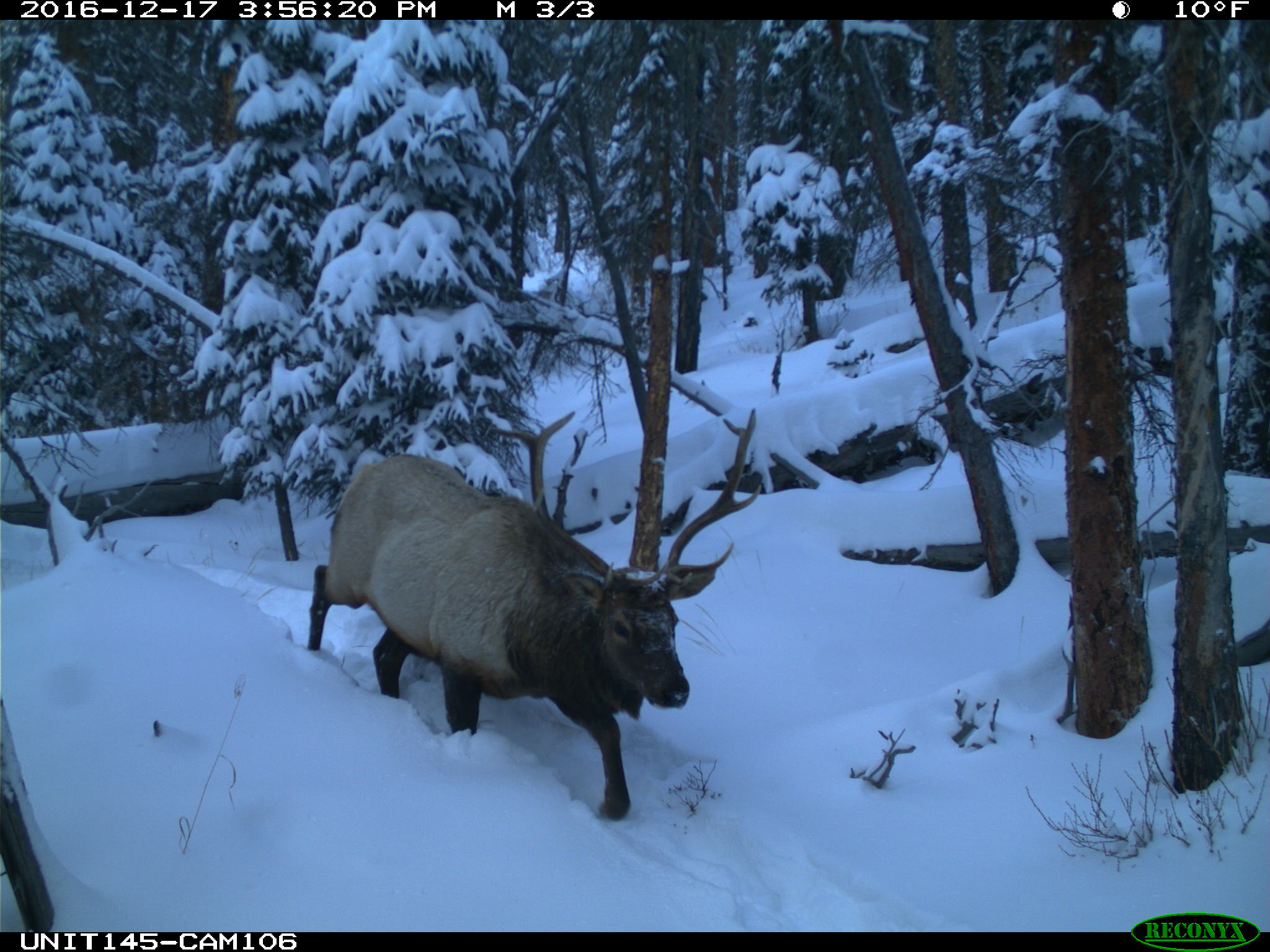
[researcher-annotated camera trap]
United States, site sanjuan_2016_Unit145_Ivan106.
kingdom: Animalia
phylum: Chordata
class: Mammalia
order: Artiodactyla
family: Cervidae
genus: Cervus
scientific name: Cervus elaphus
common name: red deer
Cervus elaphus (red deer).